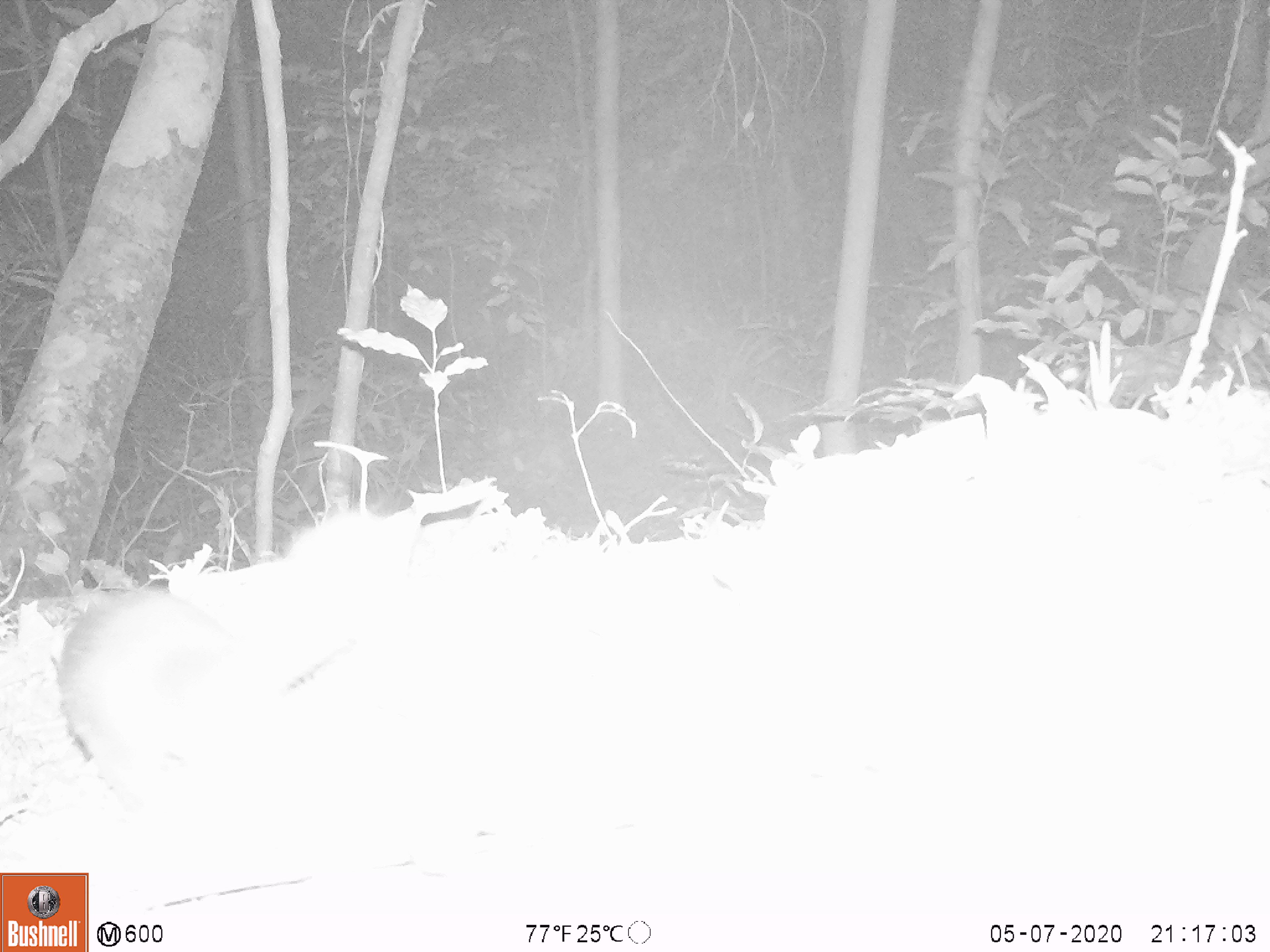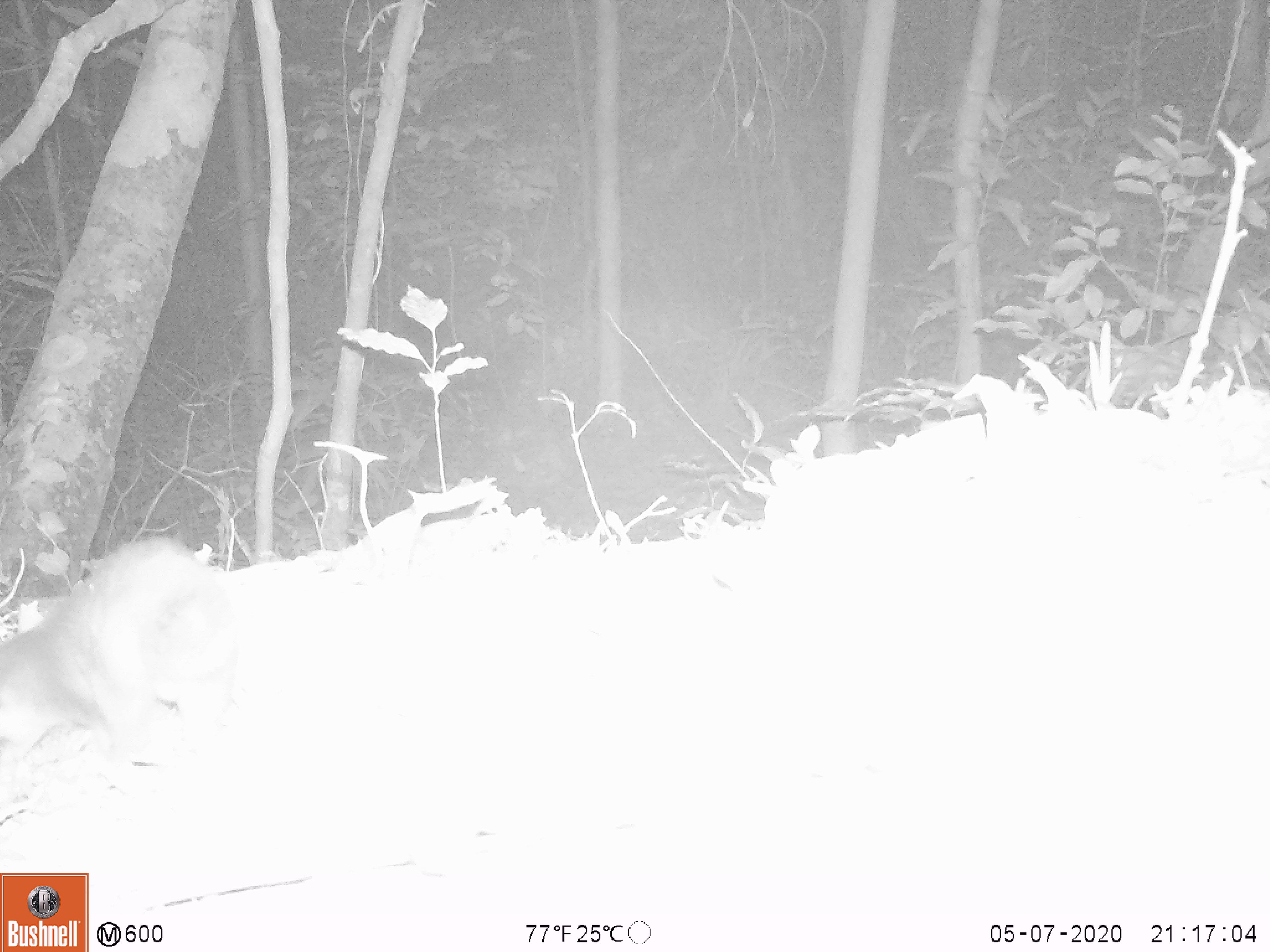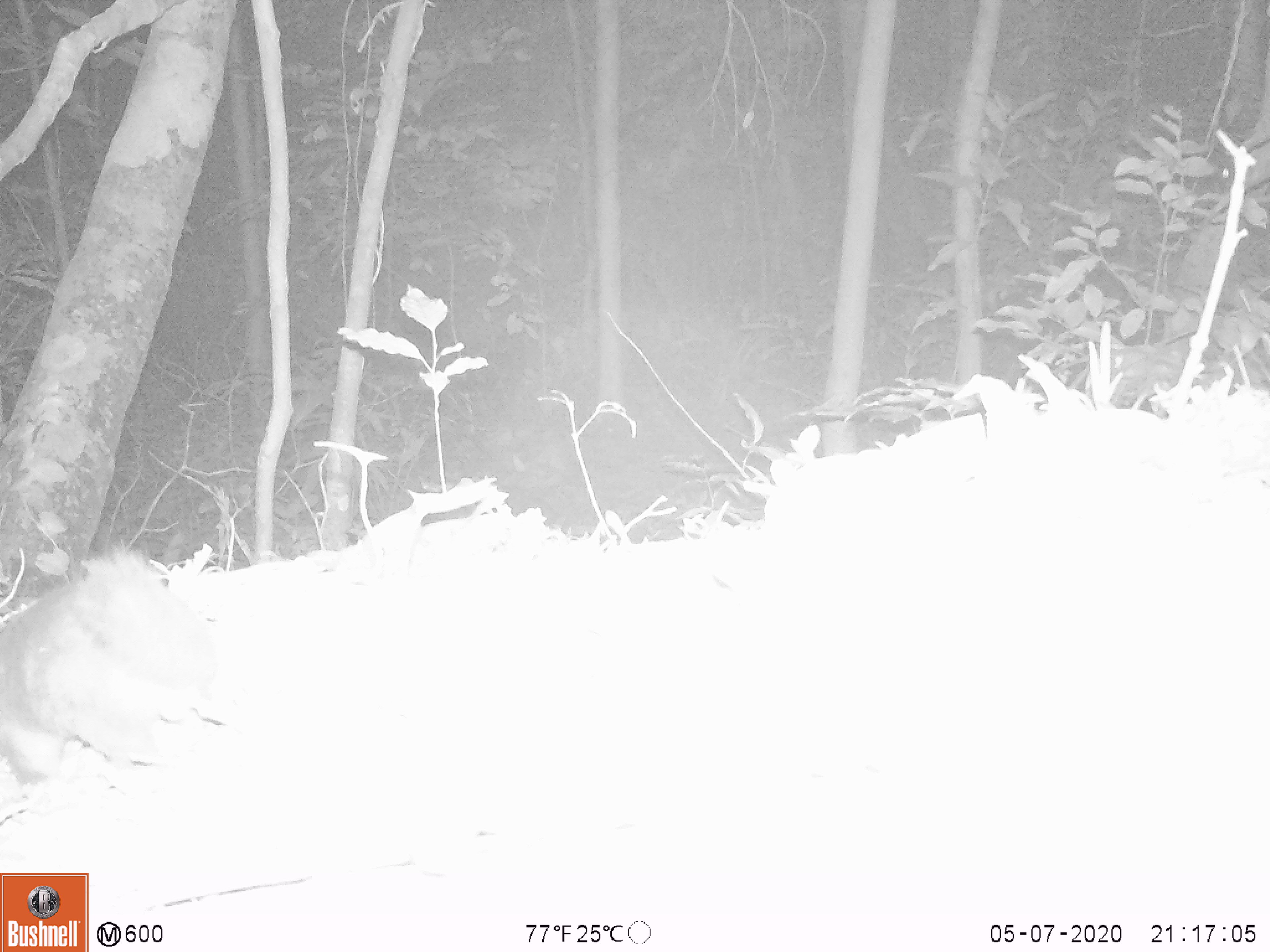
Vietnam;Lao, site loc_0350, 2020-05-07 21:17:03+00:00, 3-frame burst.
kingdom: Animalia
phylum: Chordata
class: Mammalia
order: Carnivora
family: Mustelidae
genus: Melogale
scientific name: Melogale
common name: ferret badger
Ferret badger (Melogale). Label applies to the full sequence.